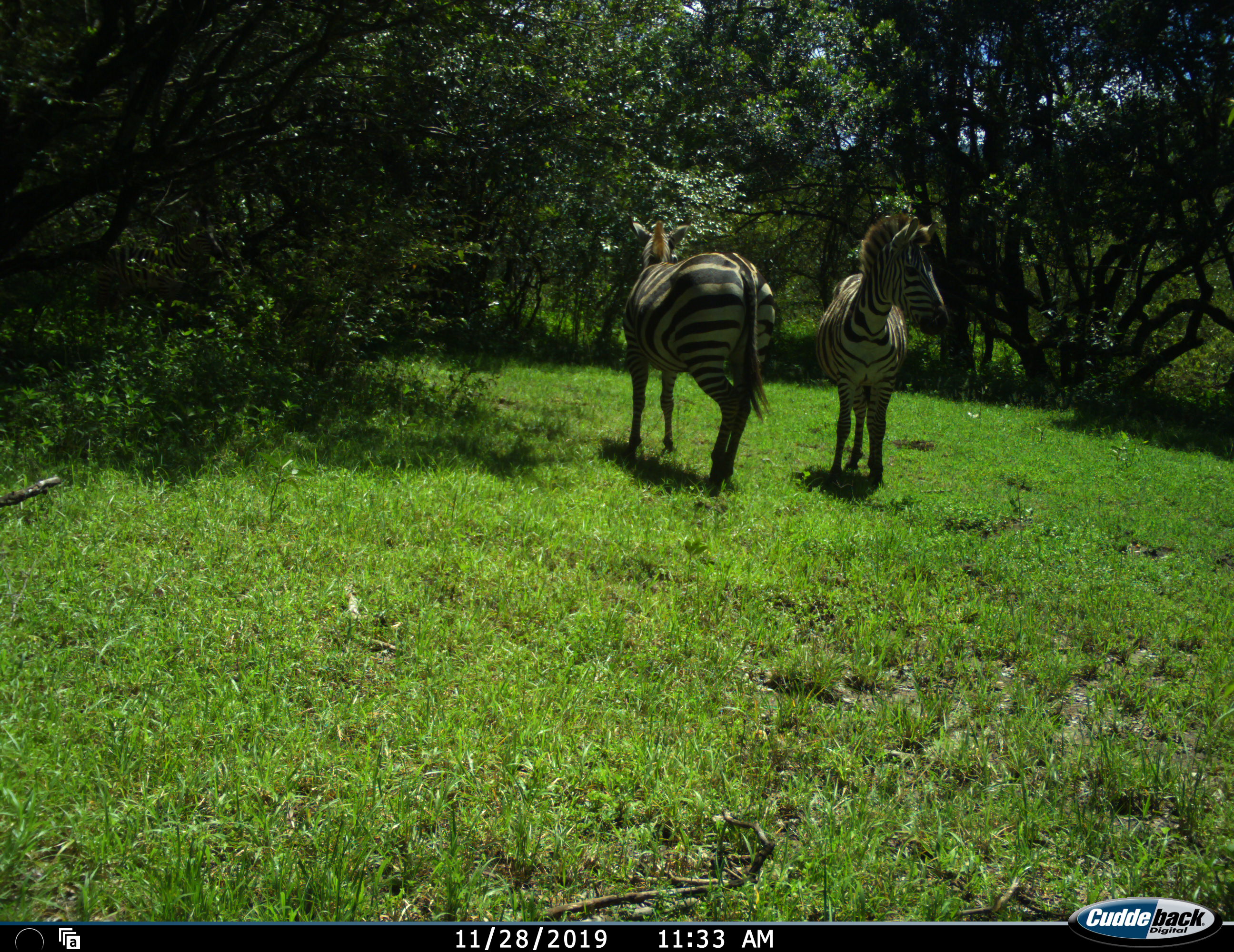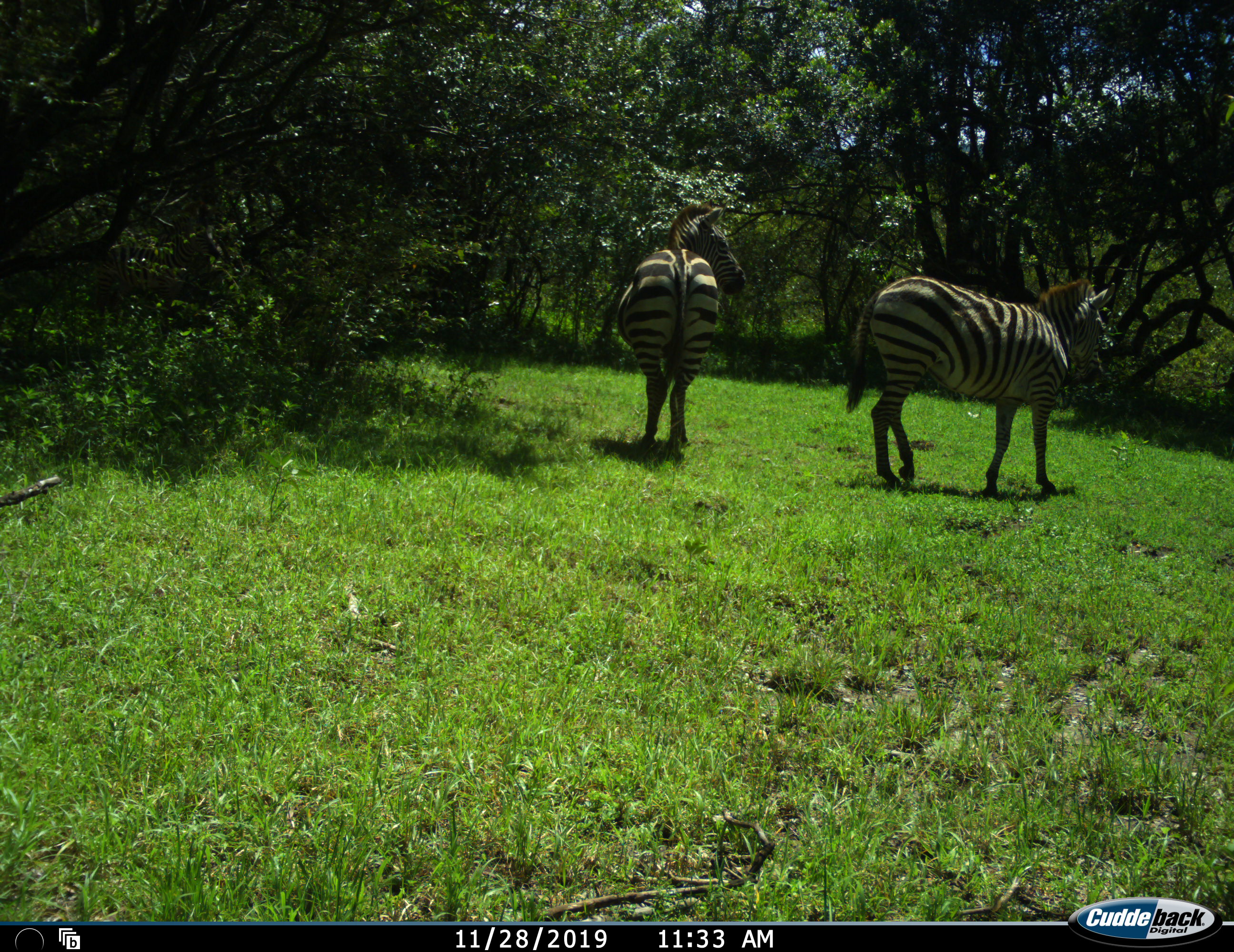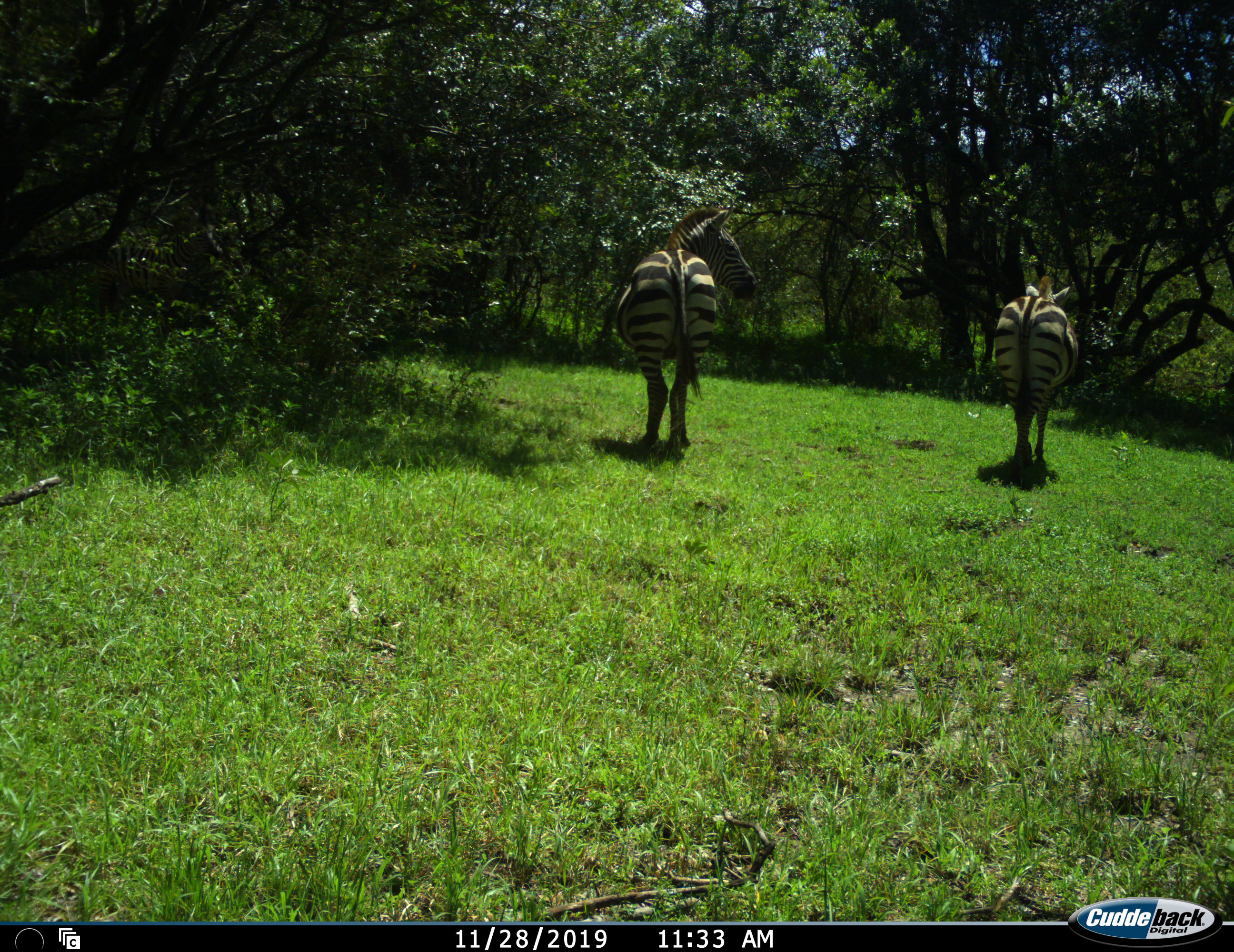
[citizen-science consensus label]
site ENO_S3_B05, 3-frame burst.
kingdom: Animalia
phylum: Chordata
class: Mammalia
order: Perissodactyla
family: Equidae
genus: Equus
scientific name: Equus quagga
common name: plains zebra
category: zebraplains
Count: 2.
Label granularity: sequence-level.